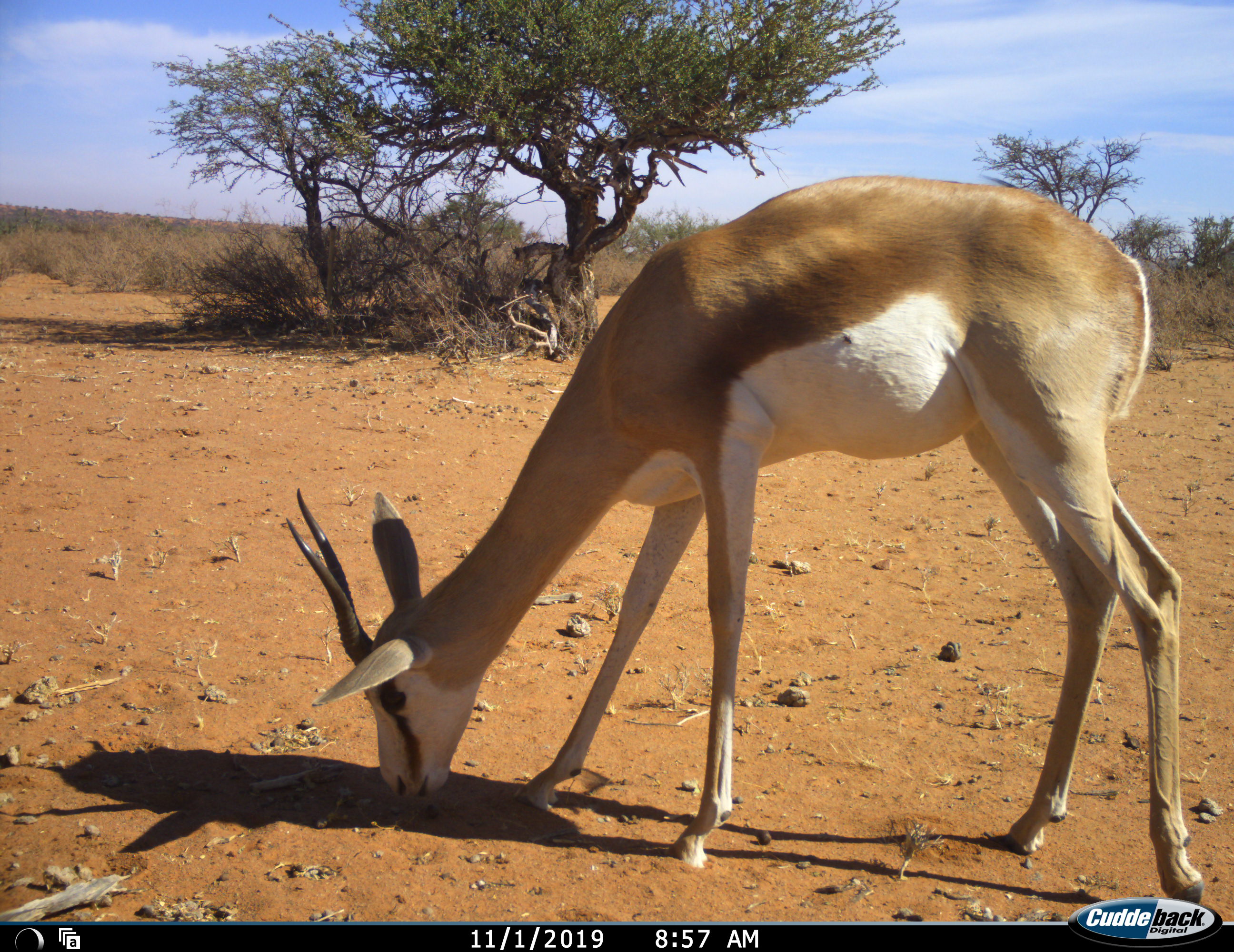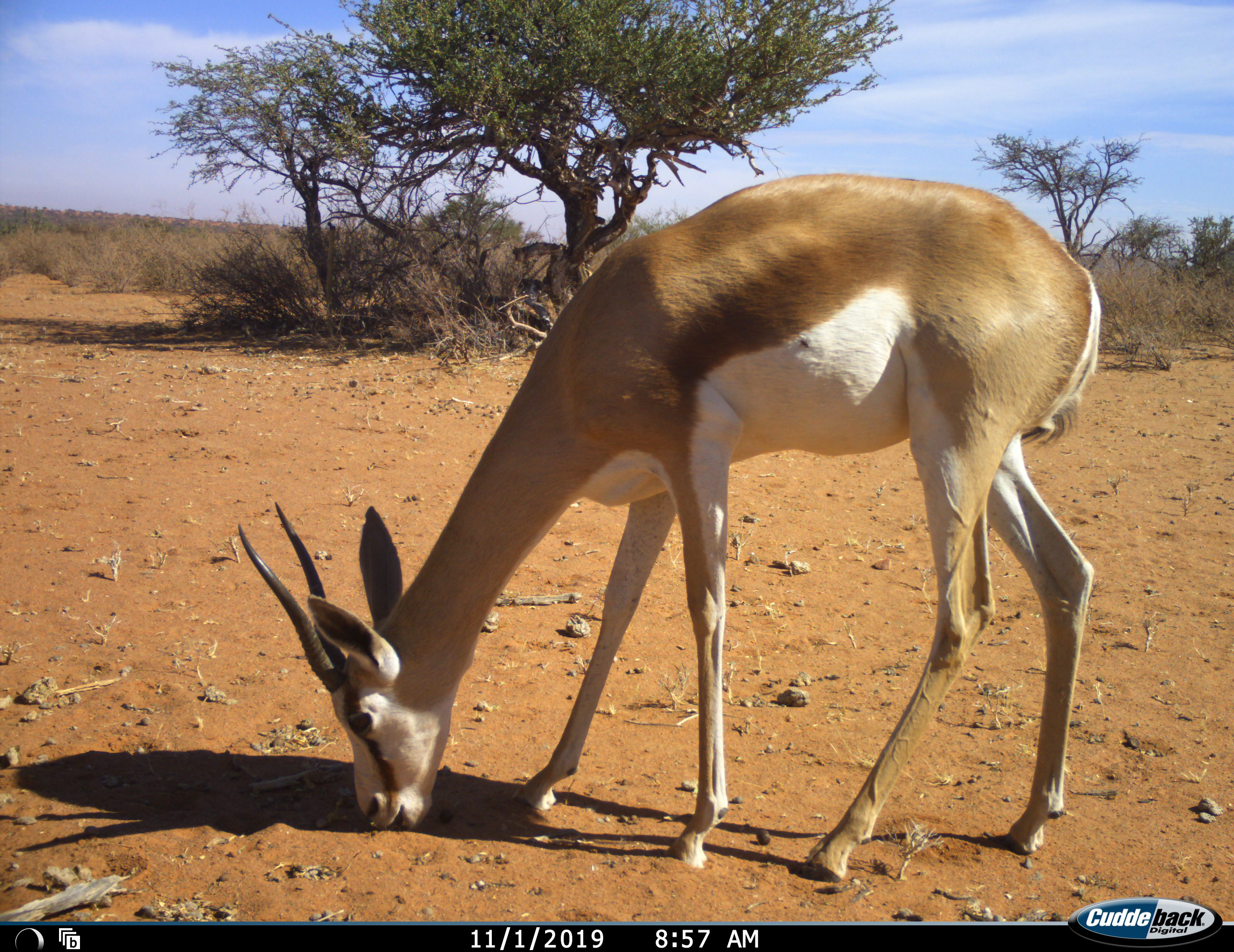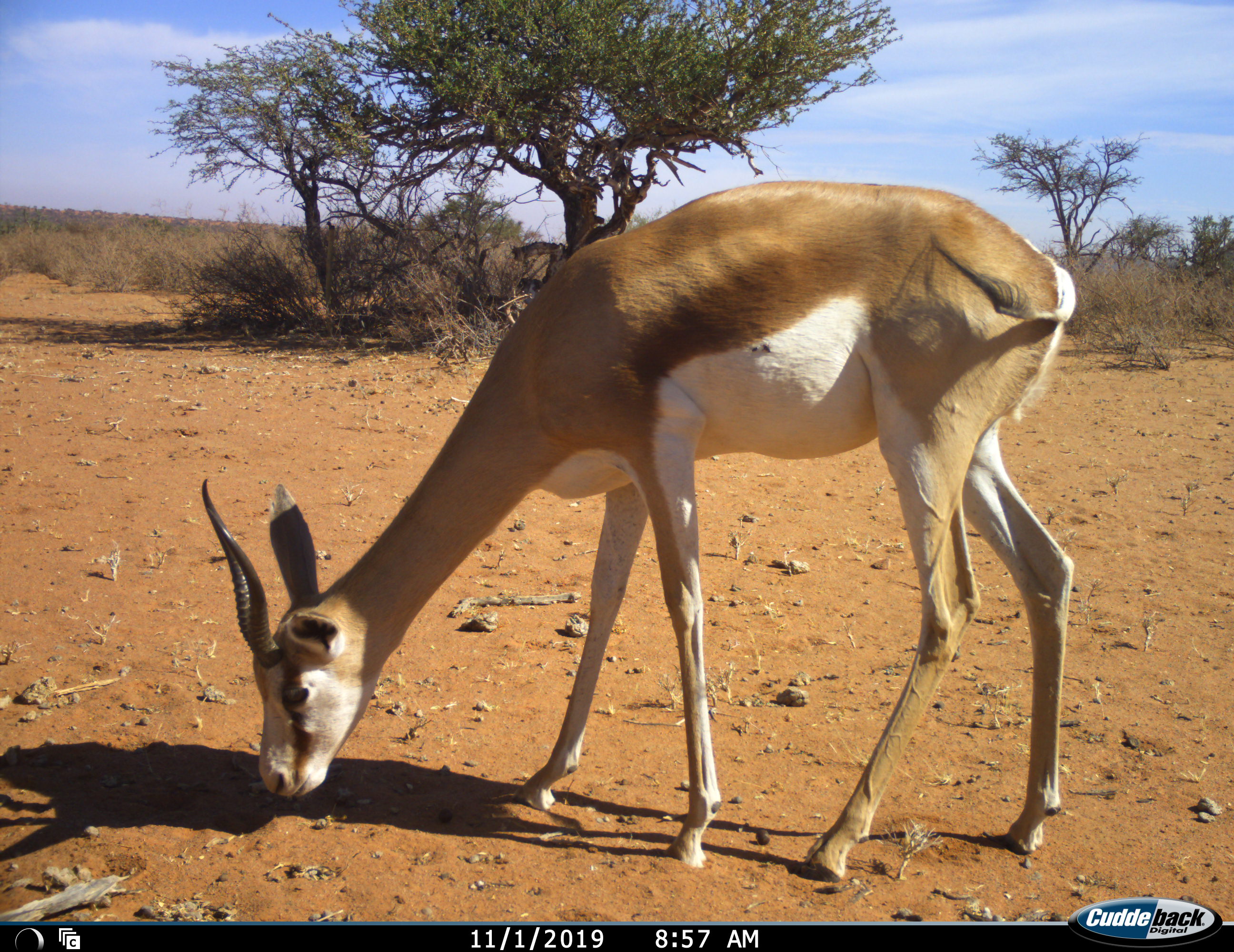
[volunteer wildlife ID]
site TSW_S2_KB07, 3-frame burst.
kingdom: Animalia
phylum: Chordata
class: Mammalia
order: Artiodactyla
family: Bovidae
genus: Antidorcas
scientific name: Antidorcas marsupialis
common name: springbok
Springbok (Antidorcas marsupialis), count 1. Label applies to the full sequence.